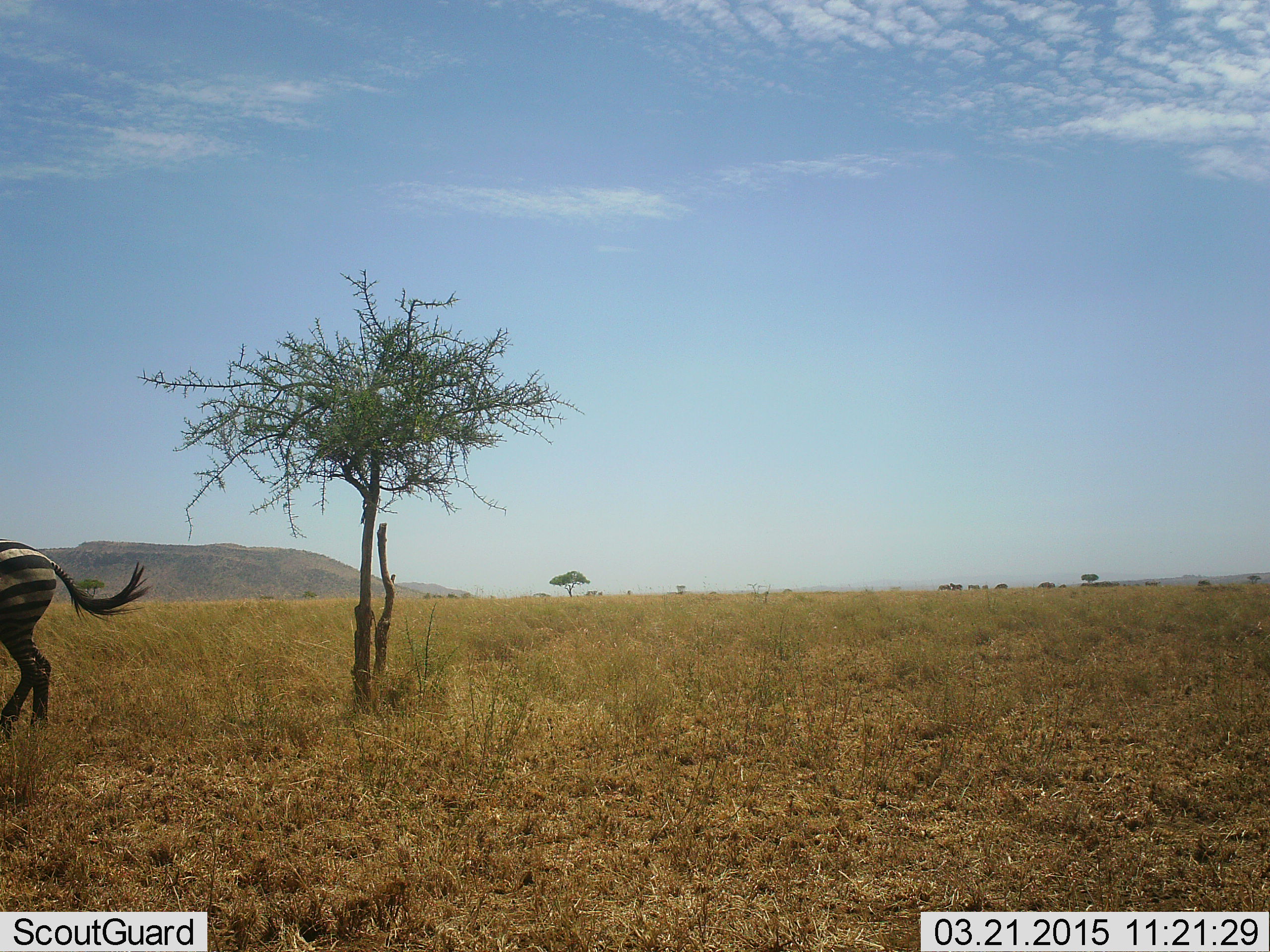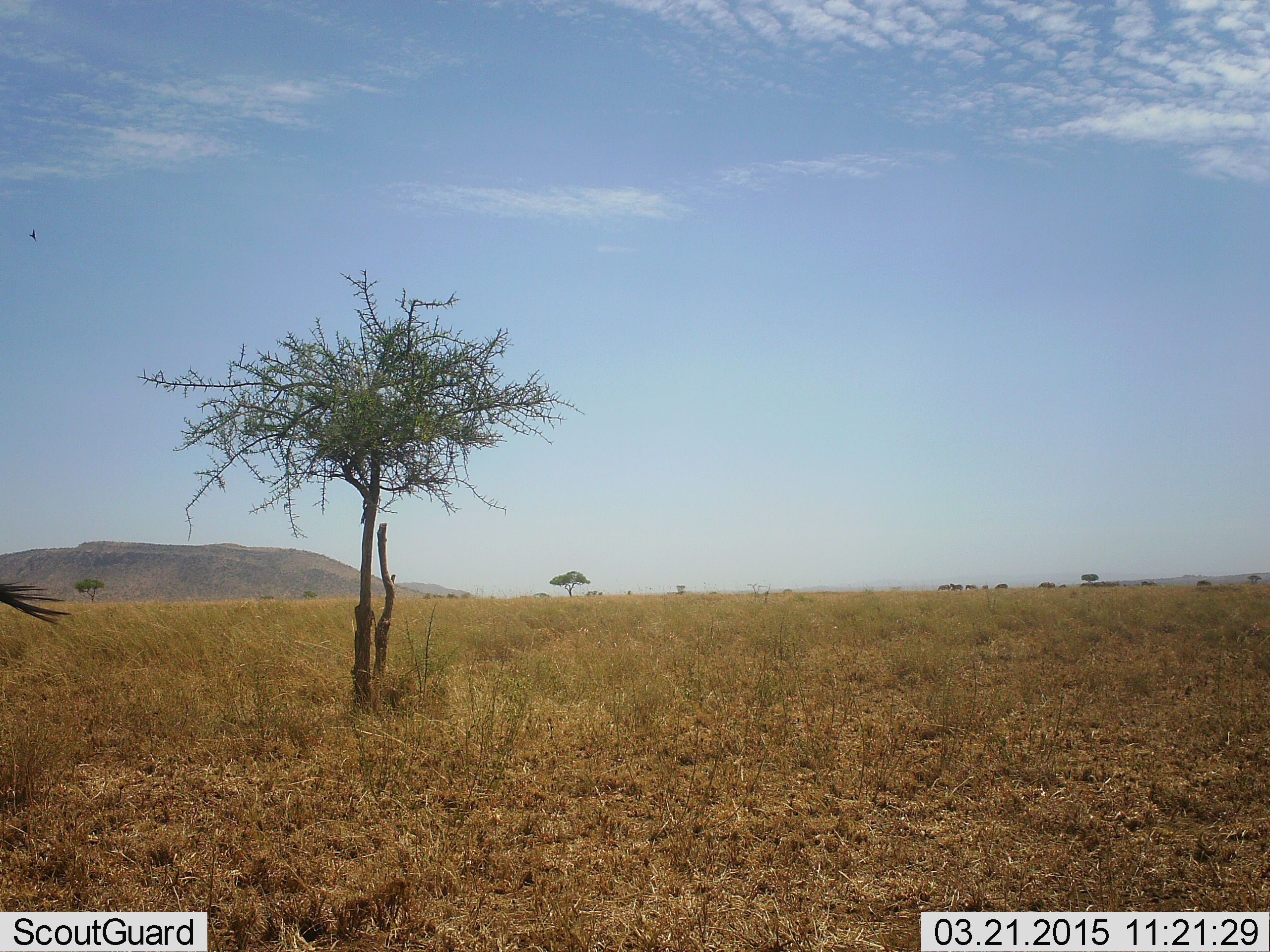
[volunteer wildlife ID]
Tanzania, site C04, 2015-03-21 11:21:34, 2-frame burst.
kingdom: Animalia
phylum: Chordata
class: Mammalia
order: Perissodactyla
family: Equidae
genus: Equus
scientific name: Equus quagga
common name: plains zebra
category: zebra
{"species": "zebra (plains zebra) (Equus quagga)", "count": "1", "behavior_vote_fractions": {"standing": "10%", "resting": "0%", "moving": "100%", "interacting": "0%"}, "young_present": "0%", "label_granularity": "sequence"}